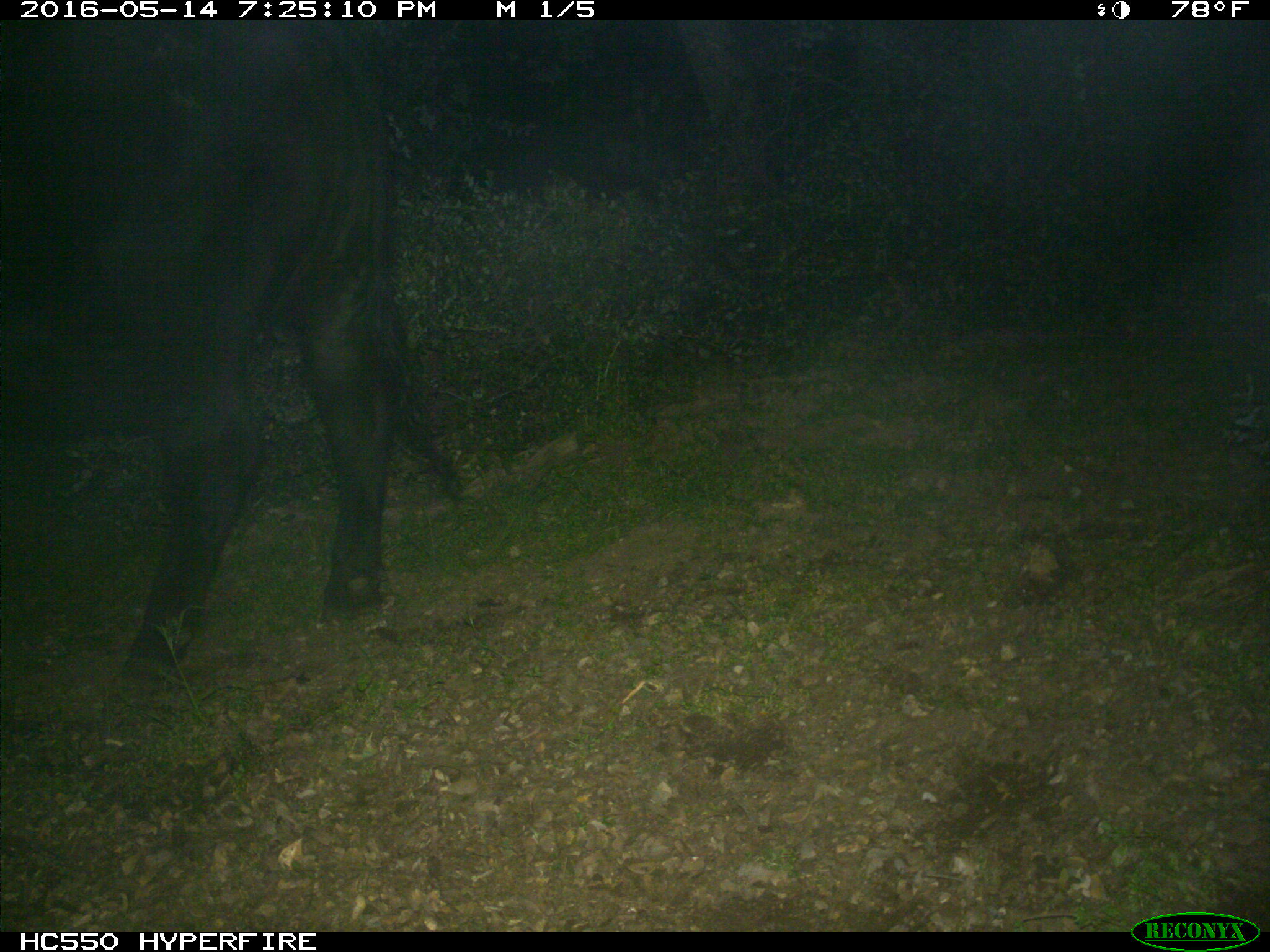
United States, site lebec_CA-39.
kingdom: Animalia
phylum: Chordata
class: Mammalia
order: Artiodactyla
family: Bovidae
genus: Bos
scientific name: Bos taurus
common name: domestic cow